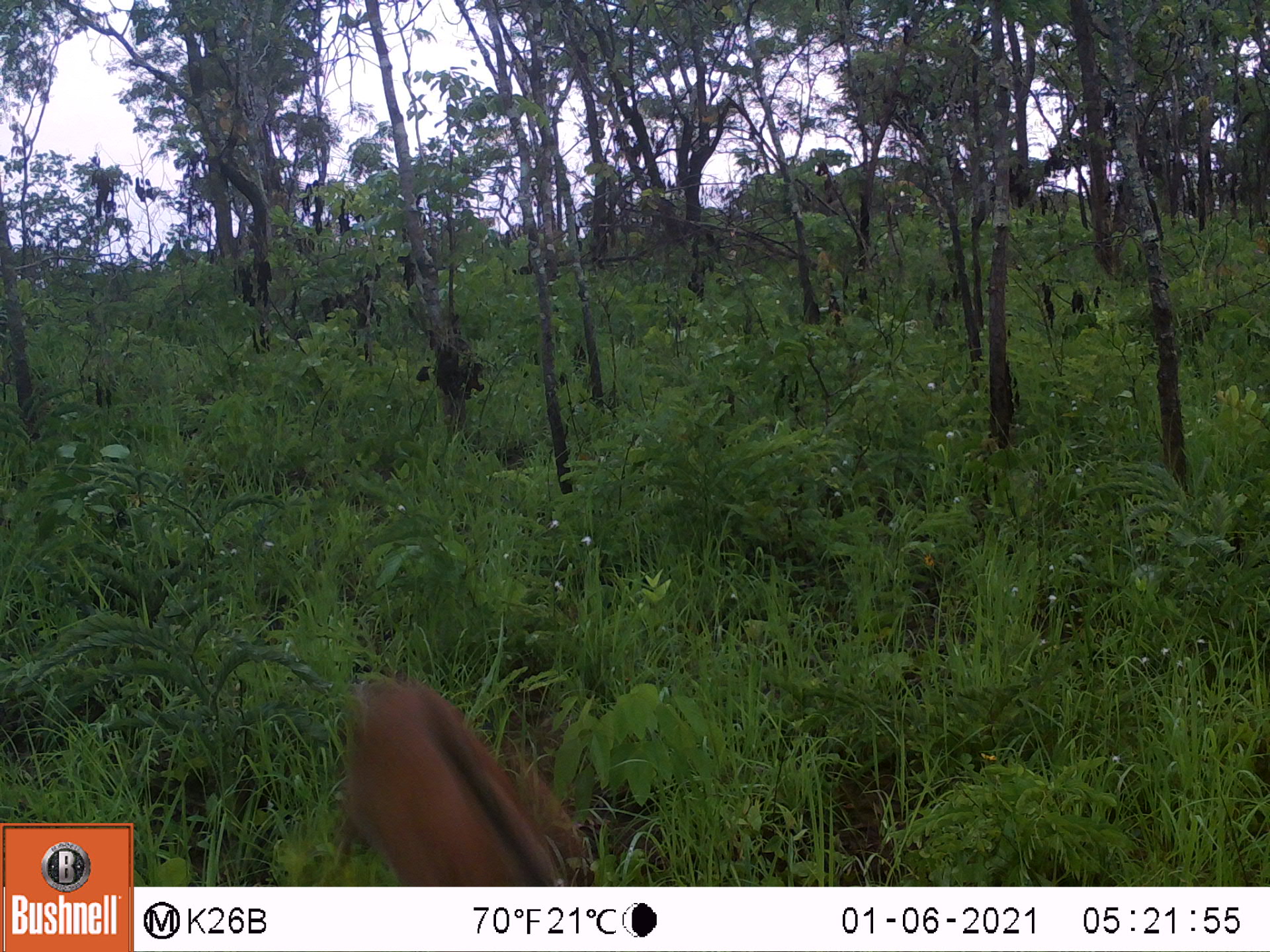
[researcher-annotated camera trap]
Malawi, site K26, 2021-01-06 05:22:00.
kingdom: Animalia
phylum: Chordata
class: Mammalia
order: Artiodactyla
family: Bovidae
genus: Sylvicapra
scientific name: Sylvicapra grimmia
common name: common duiker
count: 1